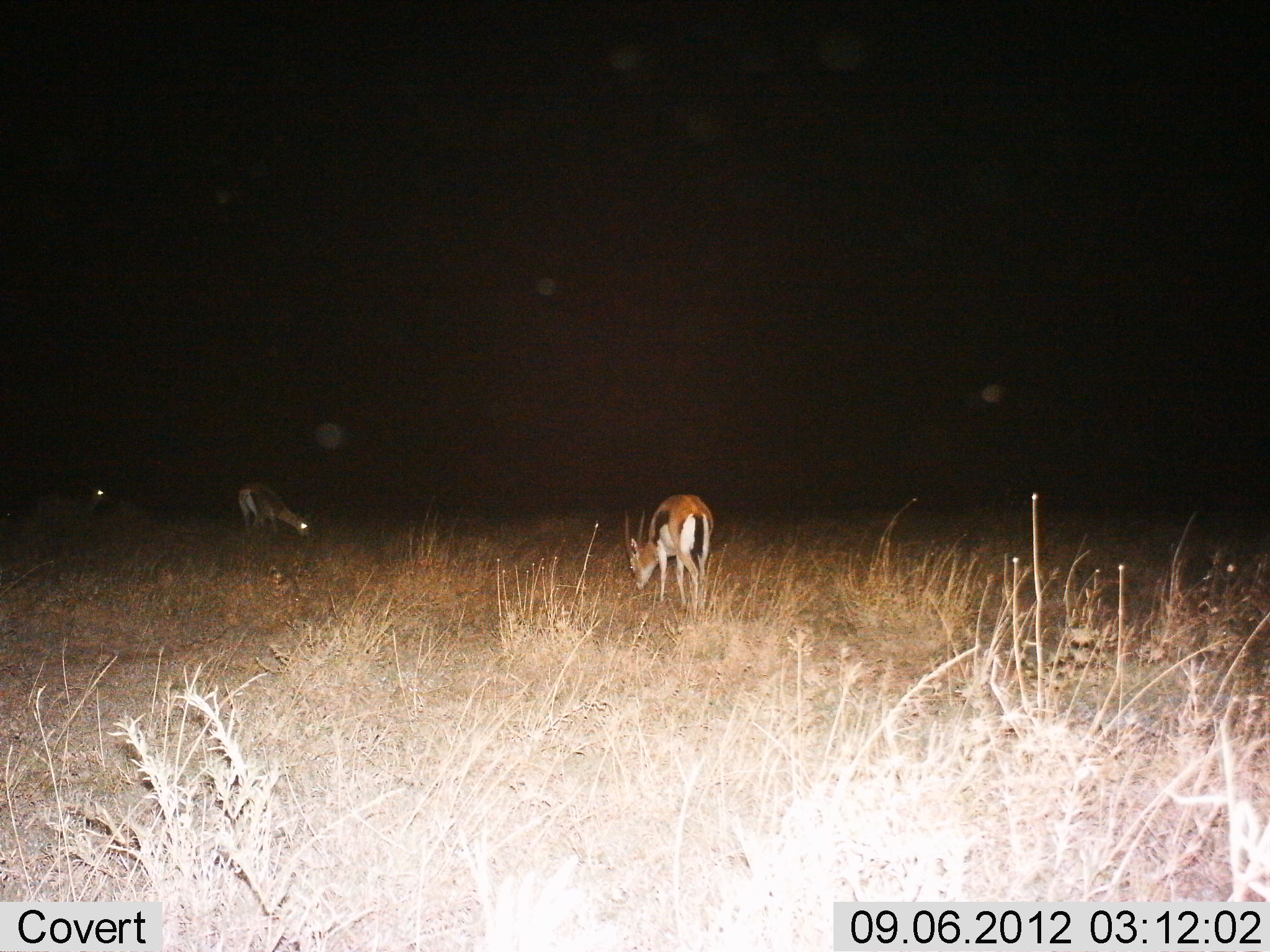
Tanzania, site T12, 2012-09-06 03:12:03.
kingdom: Animalia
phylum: Chordata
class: Mammalia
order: Artiodactyla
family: Bovidae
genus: Eudorcas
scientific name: Eudorcas thomsonii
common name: thomson's gazelle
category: gazellethomsons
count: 3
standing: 30%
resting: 0%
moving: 0%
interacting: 0%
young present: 0%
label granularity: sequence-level